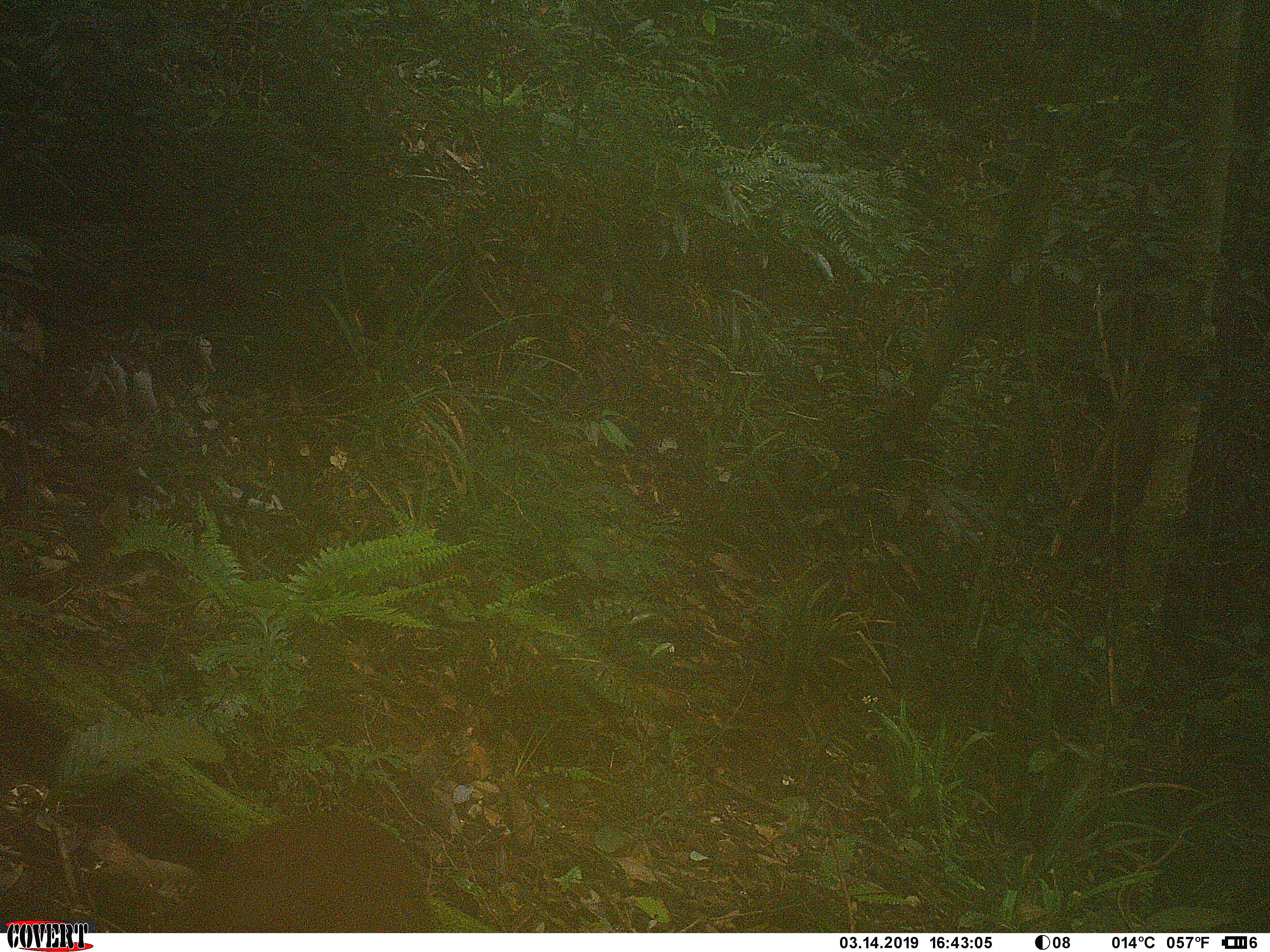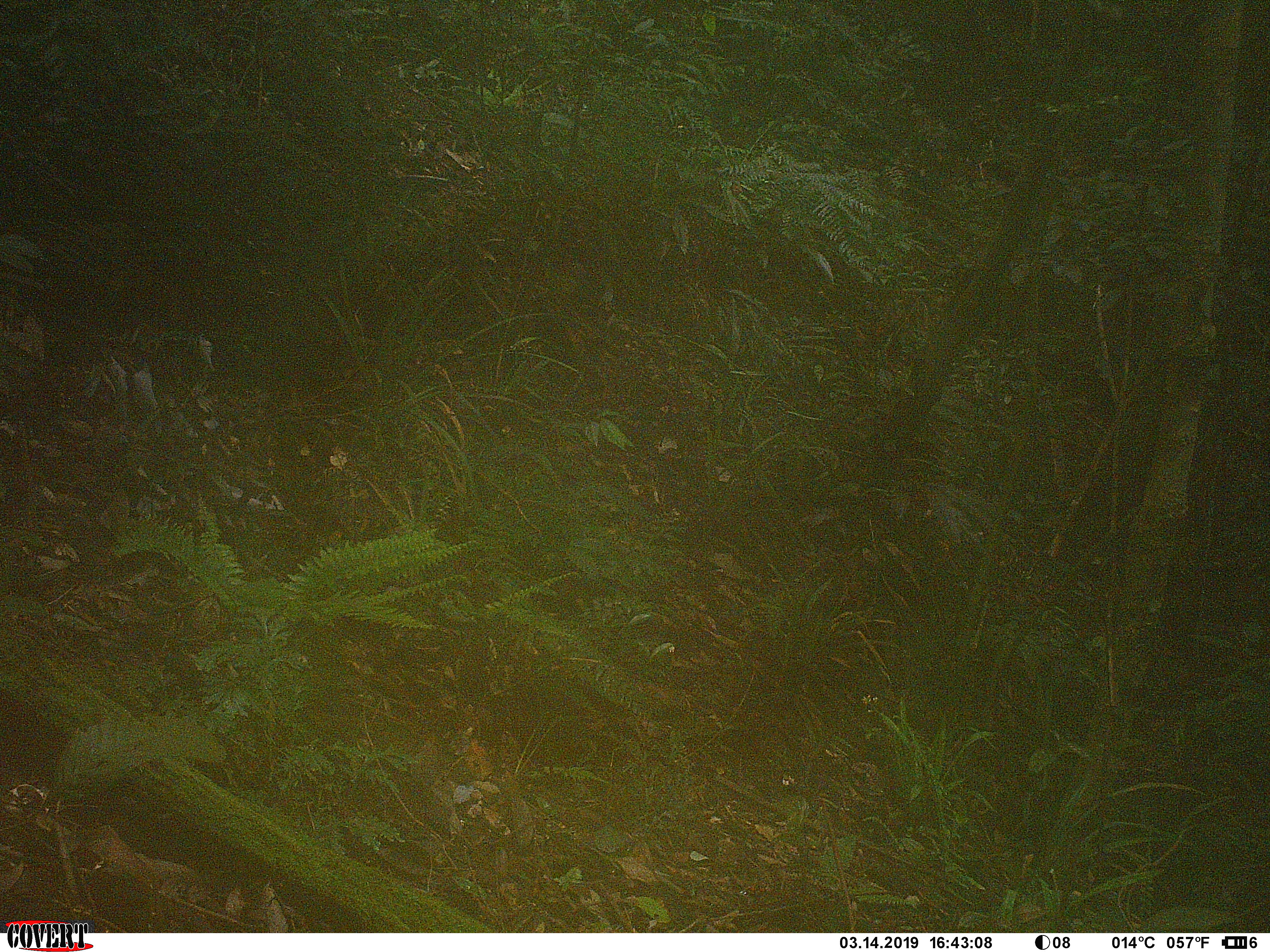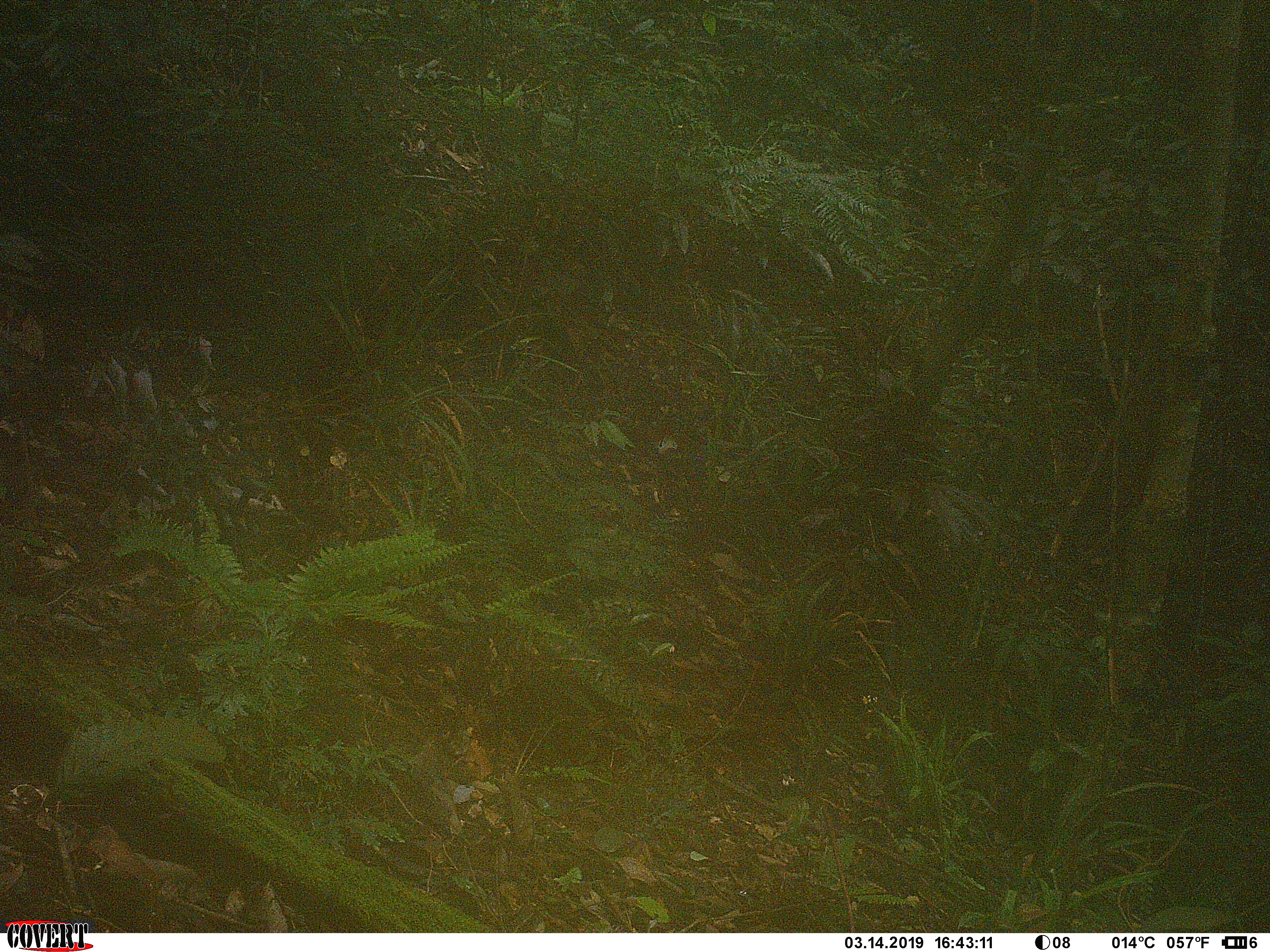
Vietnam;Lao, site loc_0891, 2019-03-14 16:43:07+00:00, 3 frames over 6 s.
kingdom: Animalia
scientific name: Animalia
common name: animal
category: unidentified animal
Unidentified animal (animal) (Animalia). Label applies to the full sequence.